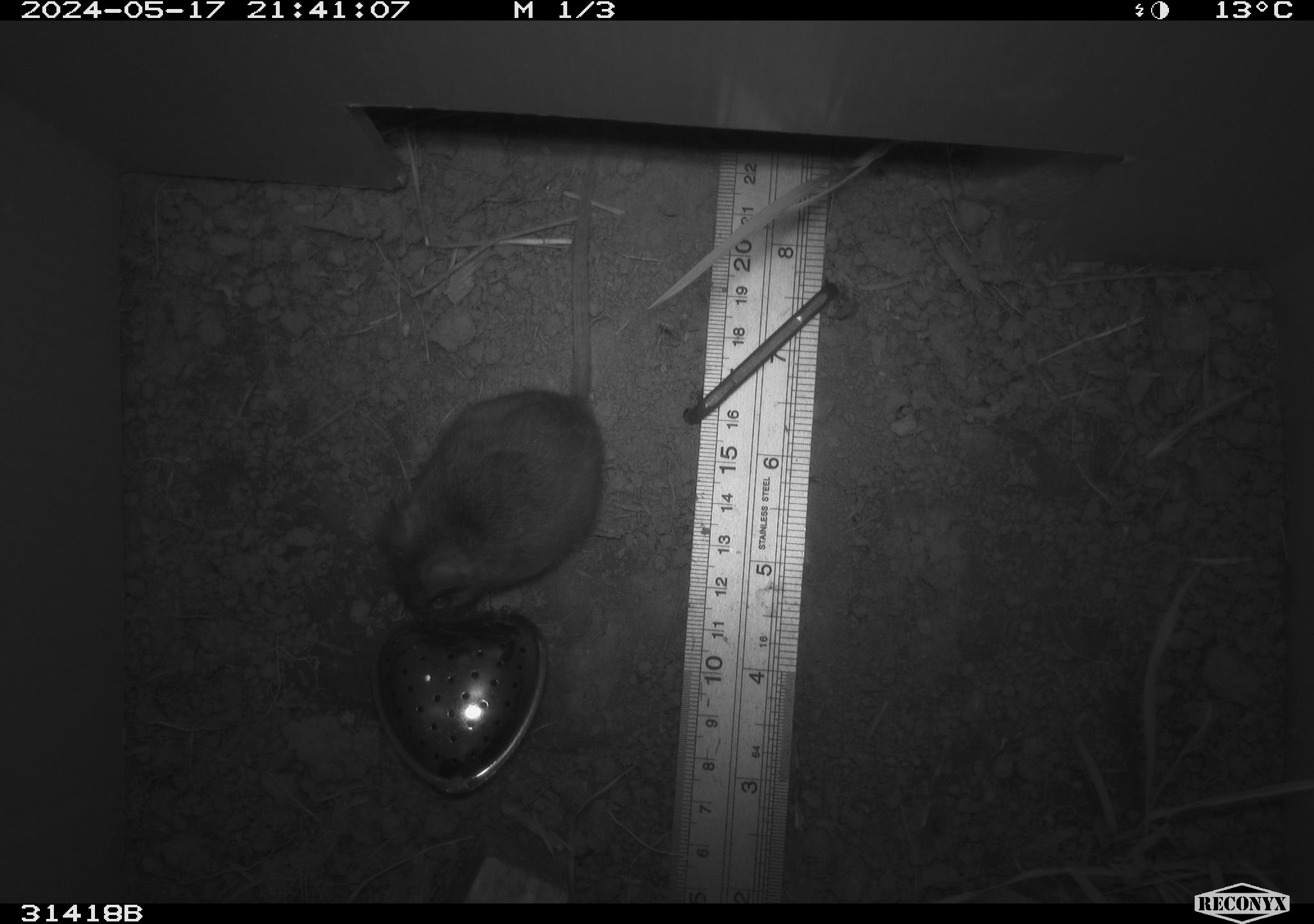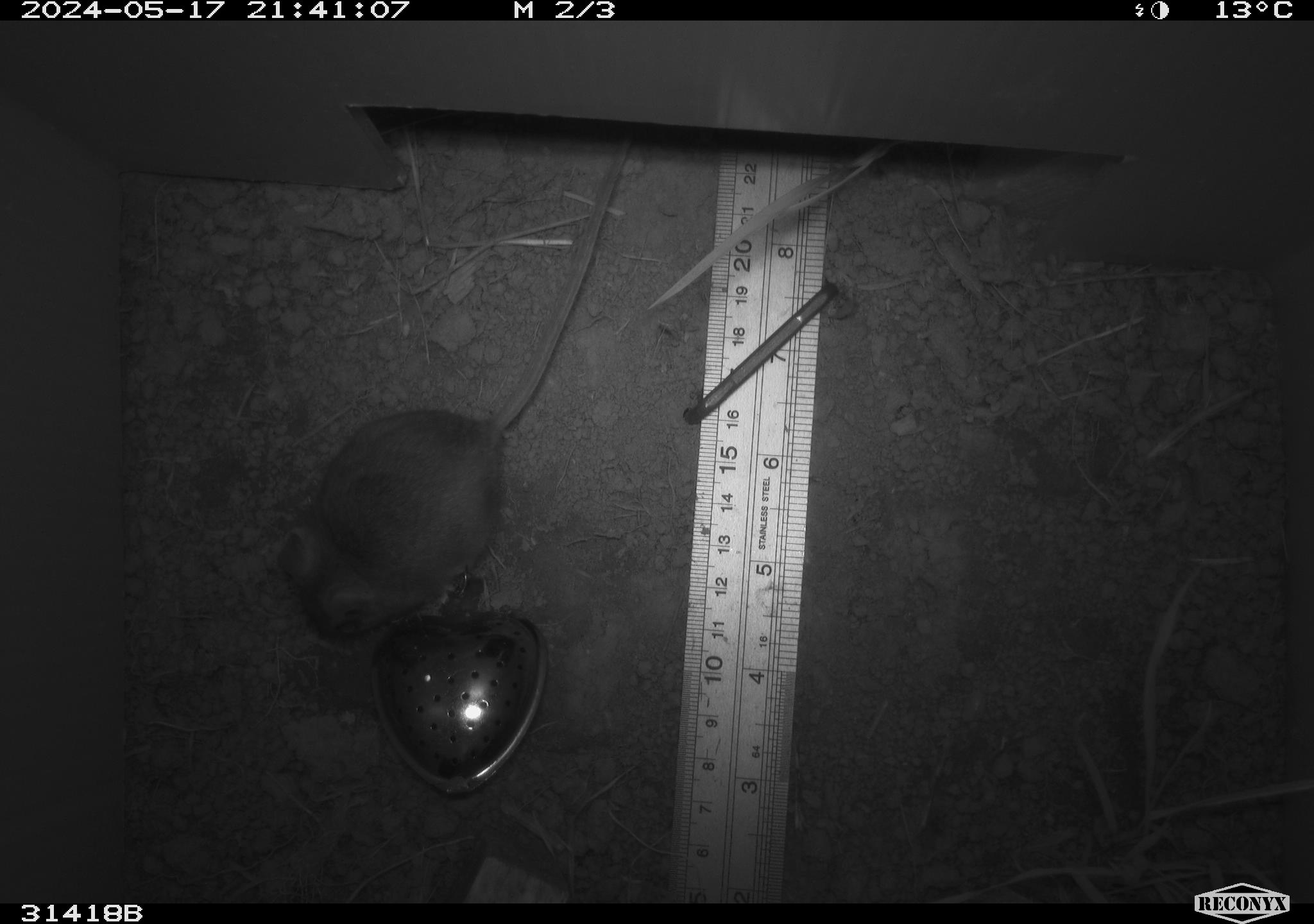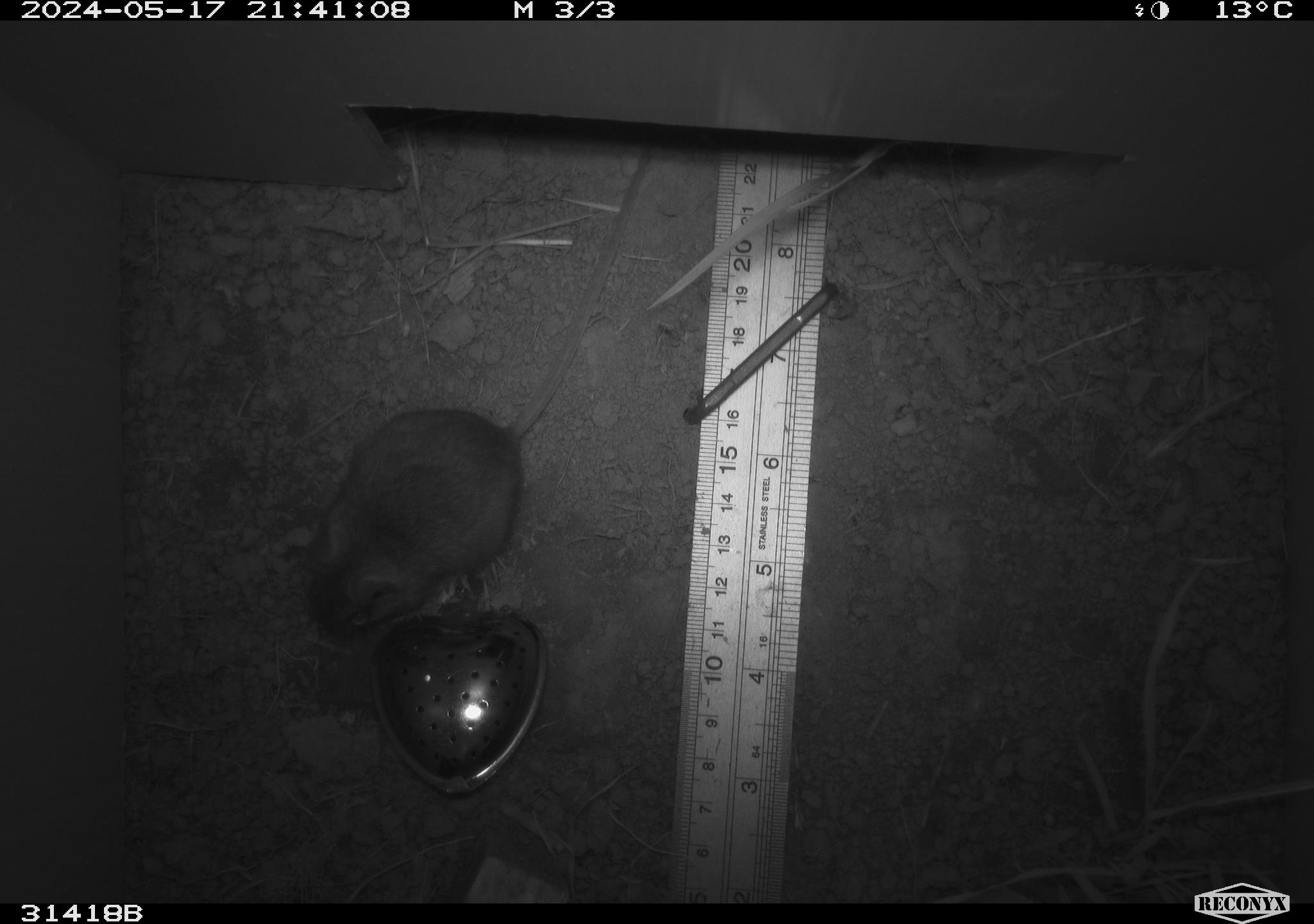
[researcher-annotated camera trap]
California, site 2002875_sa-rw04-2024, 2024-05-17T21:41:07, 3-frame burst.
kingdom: Animalia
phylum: Chordata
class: Mammalia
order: Rodentia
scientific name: Rodentia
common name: mouse species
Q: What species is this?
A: Mouse species (Rodentia).